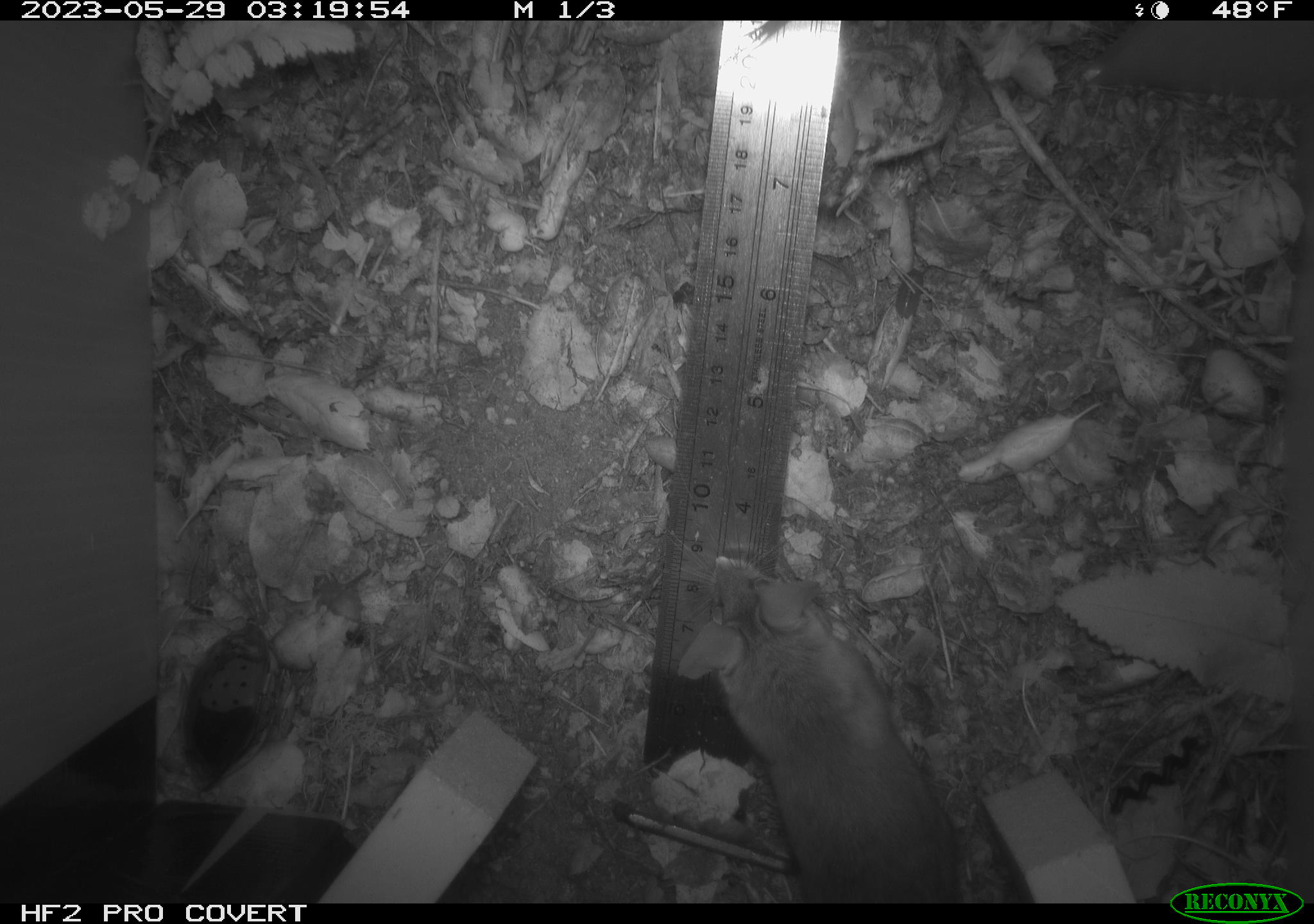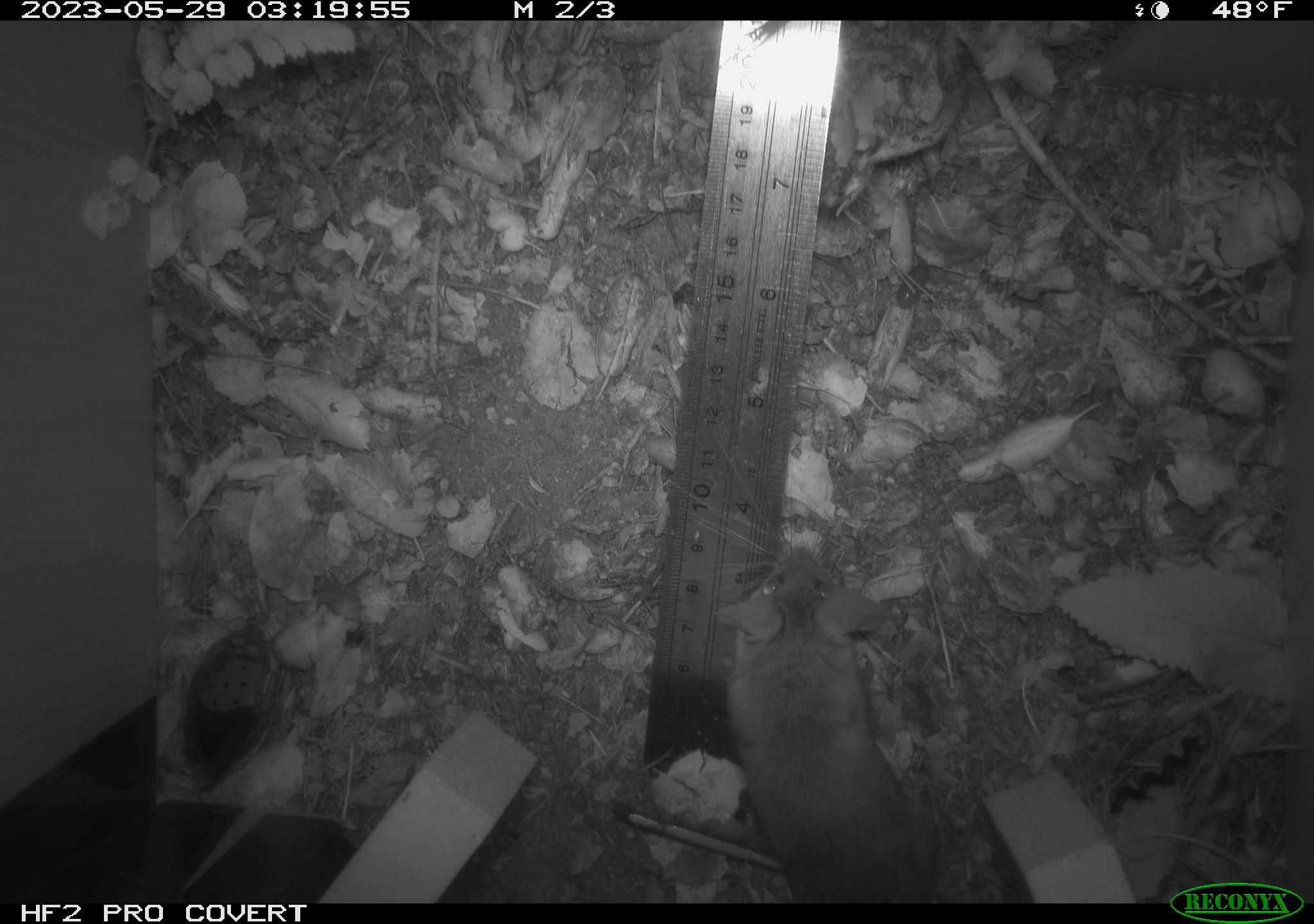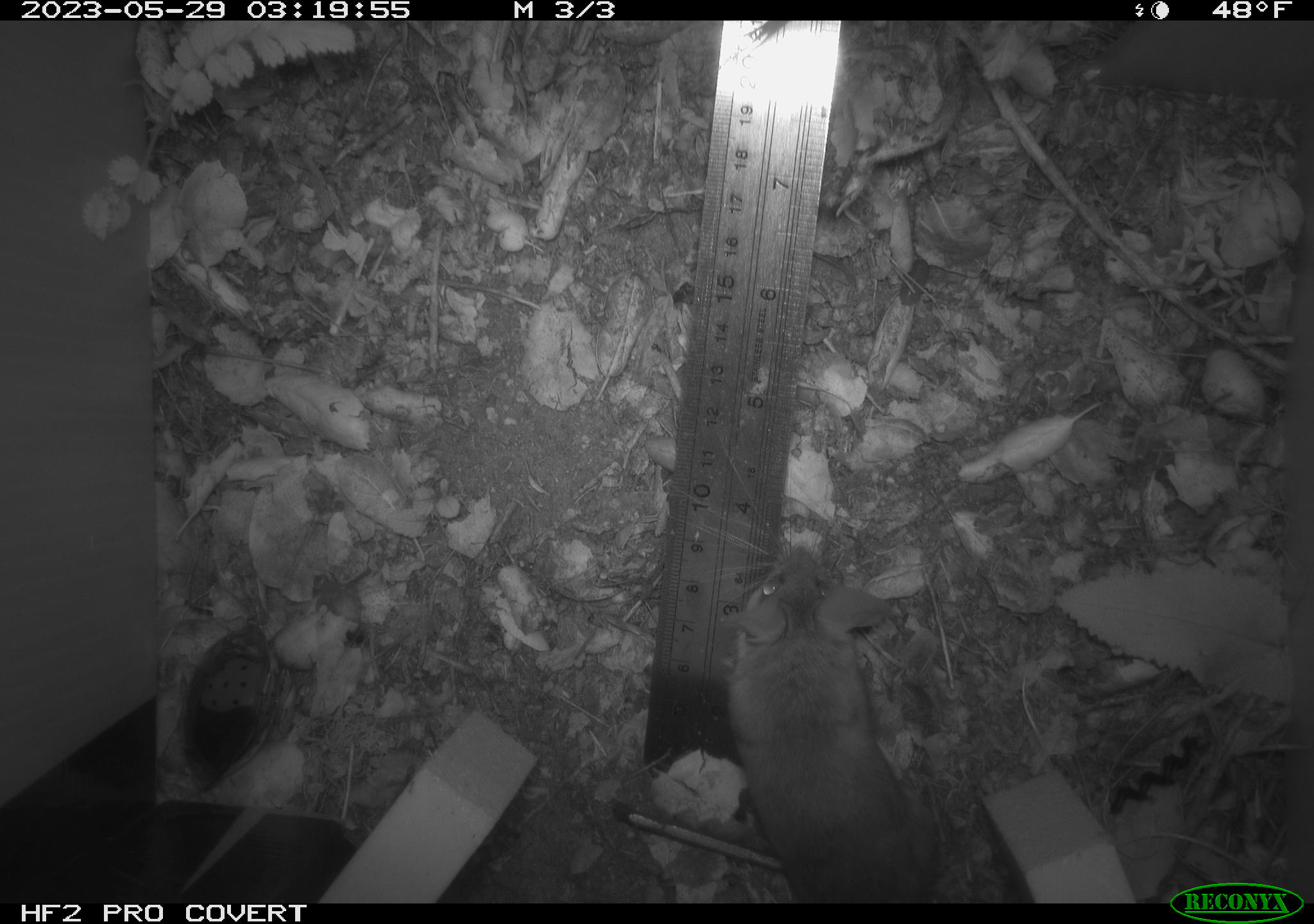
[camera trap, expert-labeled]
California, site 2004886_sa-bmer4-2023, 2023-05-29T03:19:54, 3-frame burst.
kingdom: Animalia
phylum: Chordata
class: Mammalia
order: Rodentia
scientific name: Rodentia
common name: mouse species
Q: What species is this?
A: Mouse species (Rodentia).